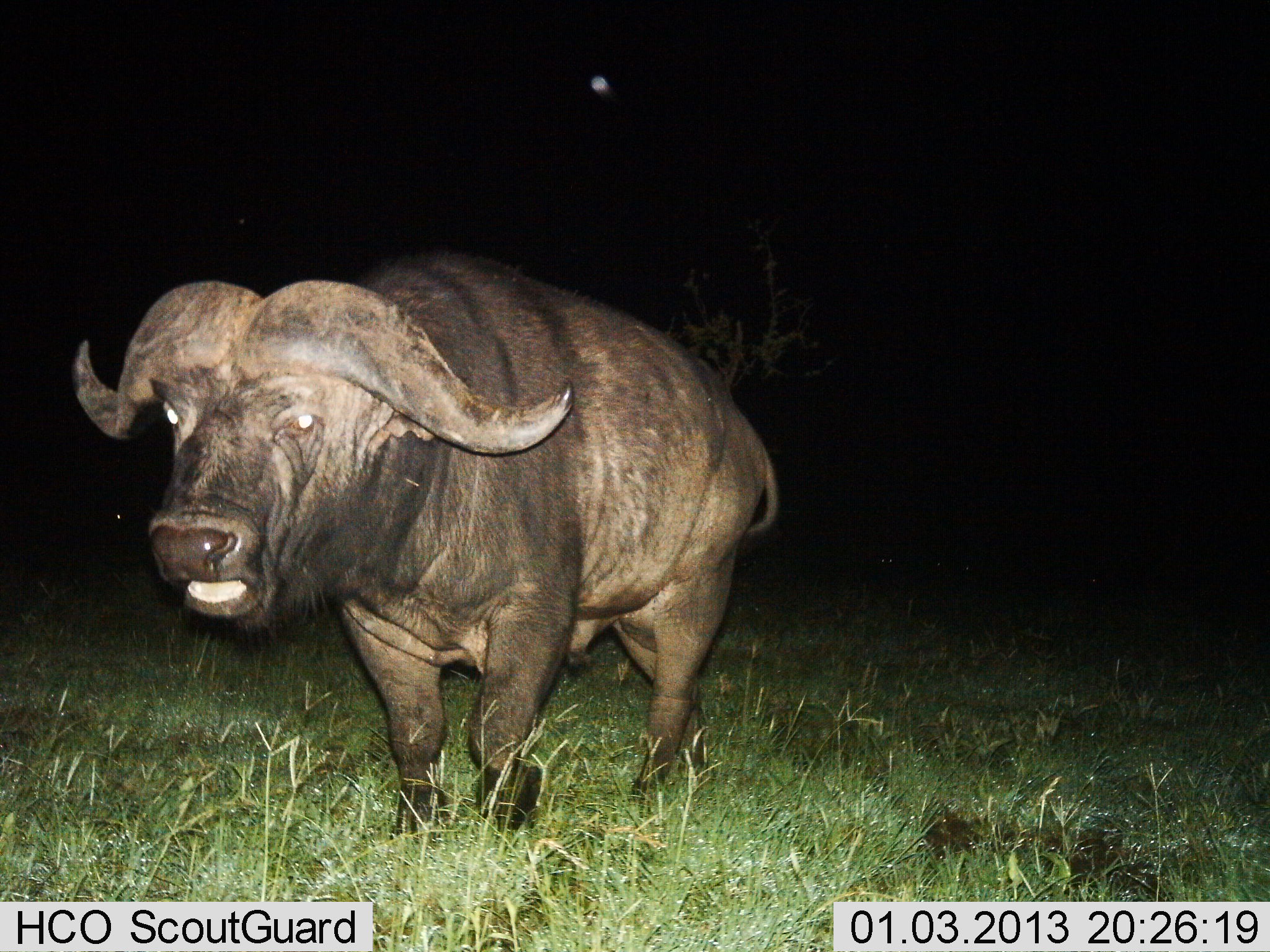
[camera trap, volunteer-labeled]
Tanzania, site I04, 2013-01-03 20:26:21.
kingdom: Animalia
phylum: Chordata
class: Mammalia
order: Artiodactyla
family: Bovidae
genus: Syncerus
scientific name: Syncerus caffer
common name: cape buffalo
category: buffalo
Buffalo (cape buffalo) (Syncerus caffer), count 1. Behavior (volunteer vote fractions): standing 38%, resting 0%, moving 62%, interacting 0%. Young present (vote fraction): 0%. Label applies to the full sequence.